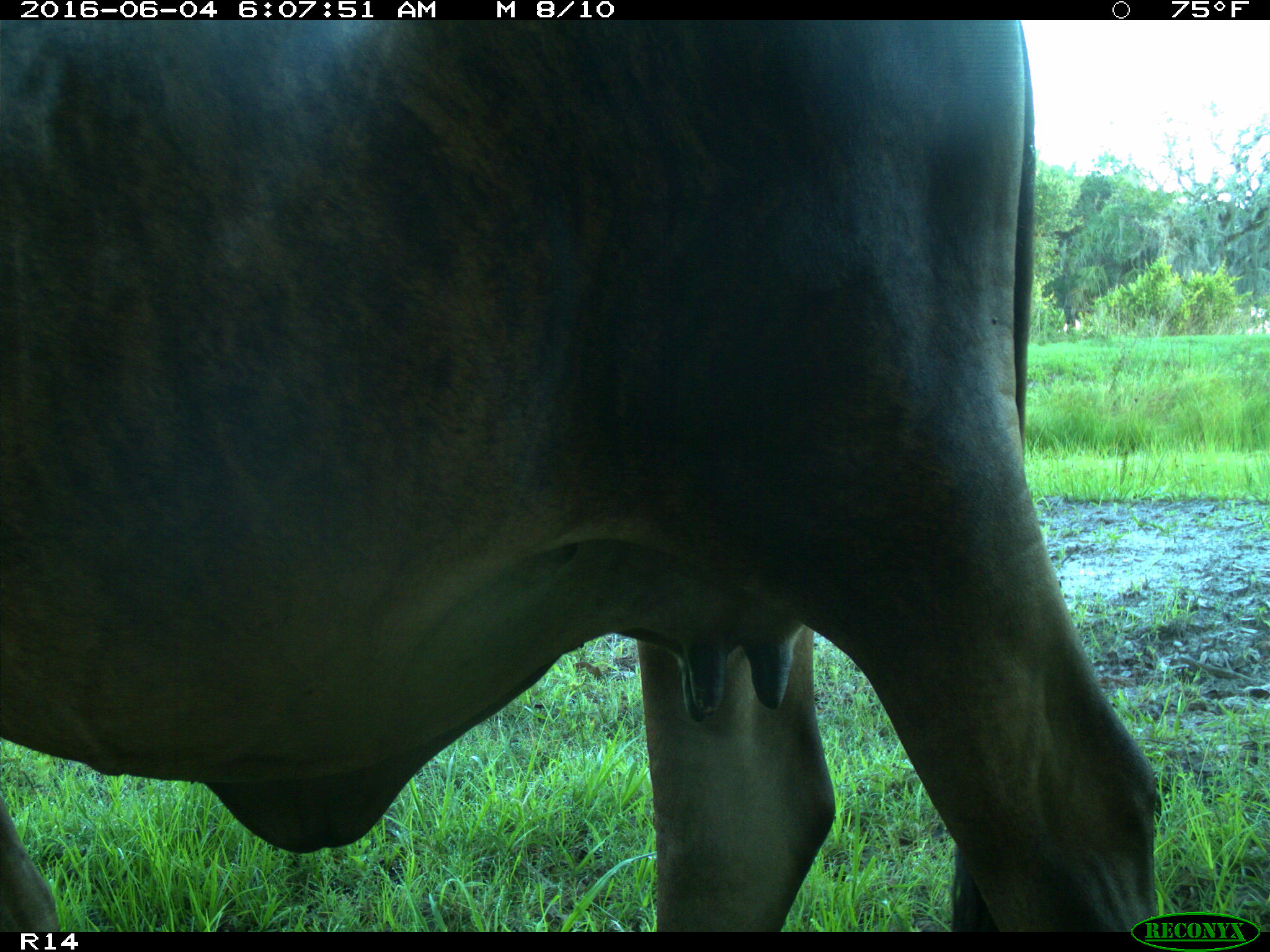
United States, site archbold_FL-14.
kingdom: Animalia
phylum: Chordata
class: Mammalia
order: Artiodactyla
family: Bovidae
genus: Bos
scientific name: Bos taurus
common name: domestic cow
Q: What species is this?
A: Bos taurus (domestic cow).